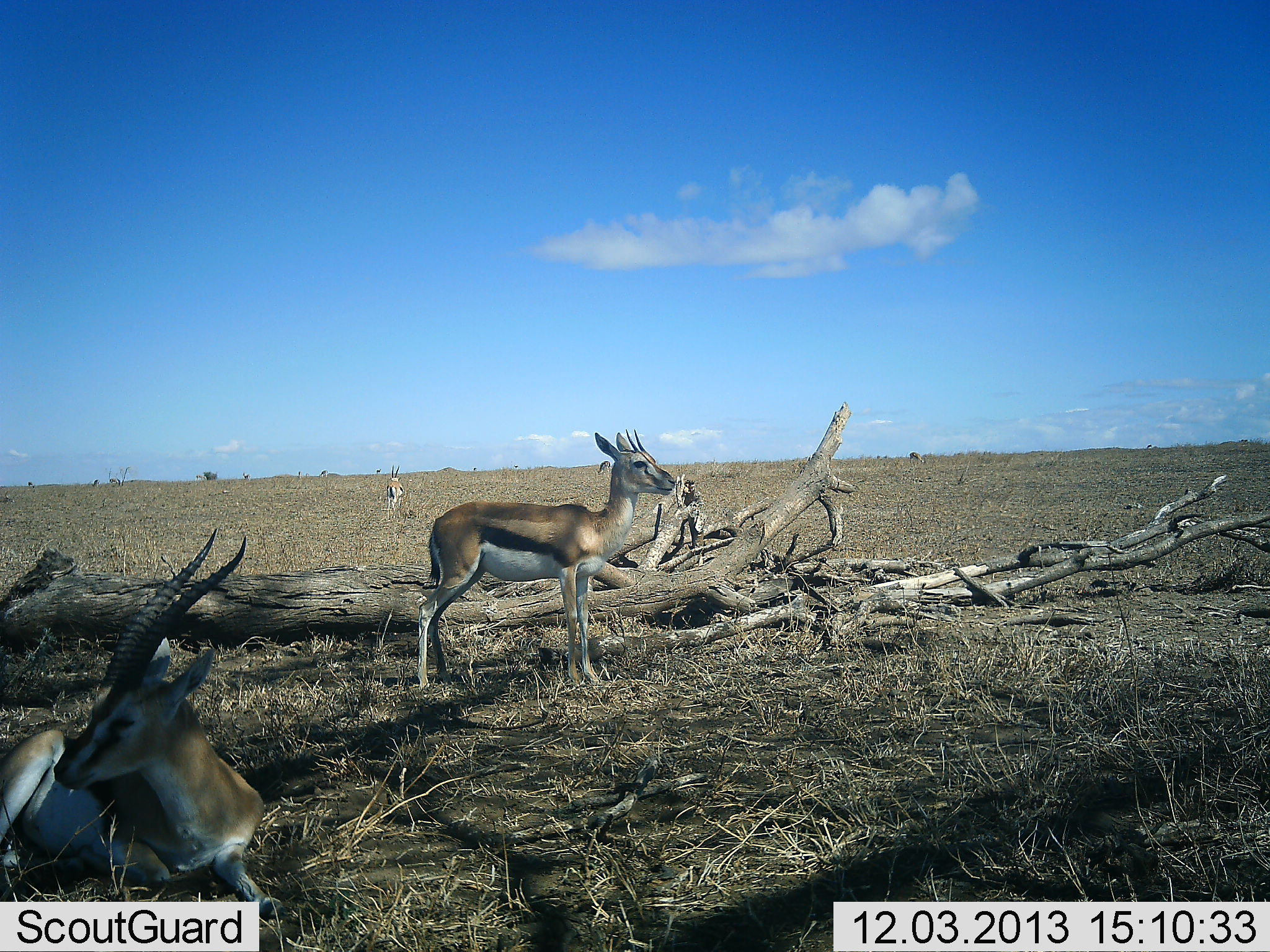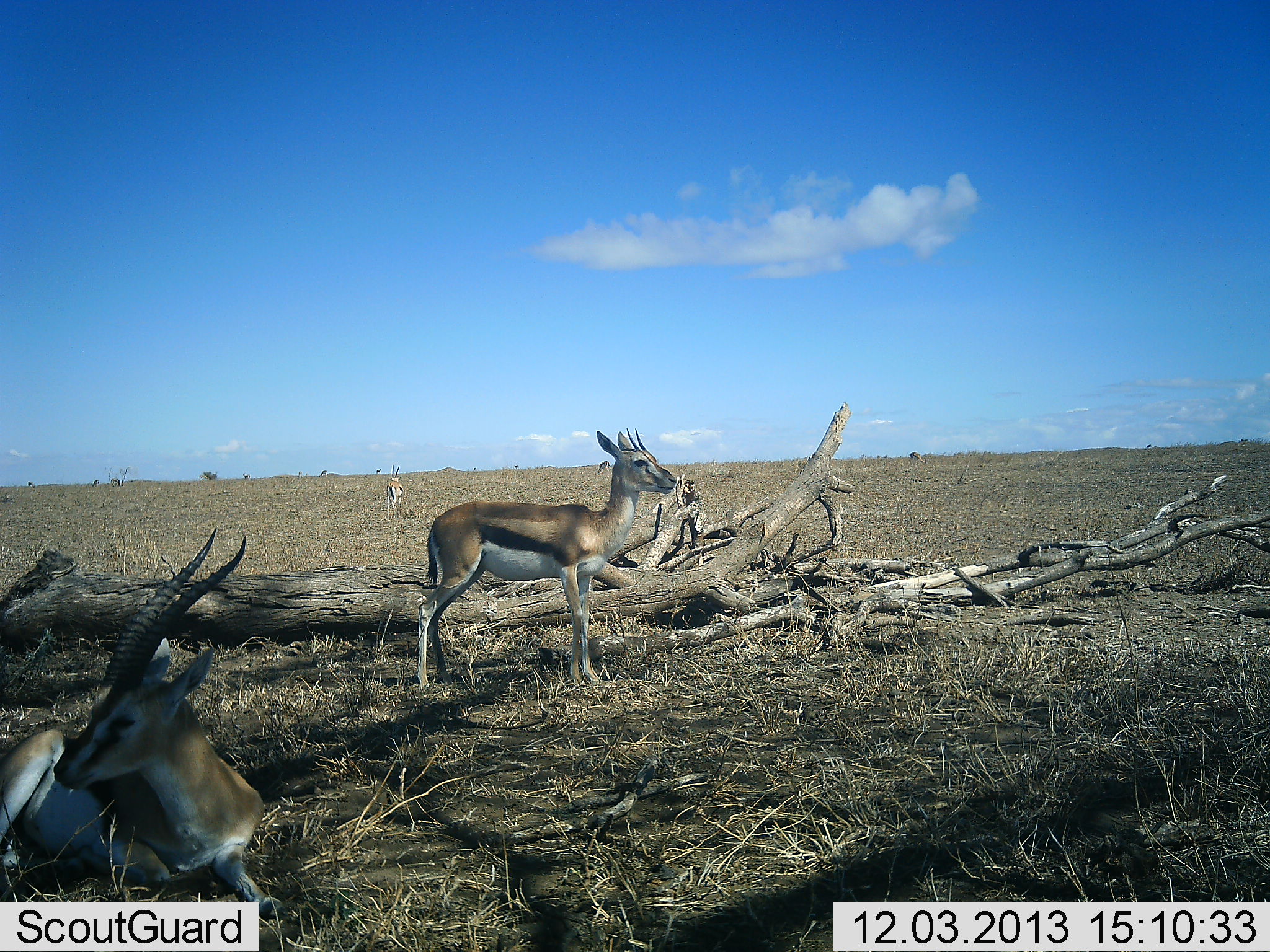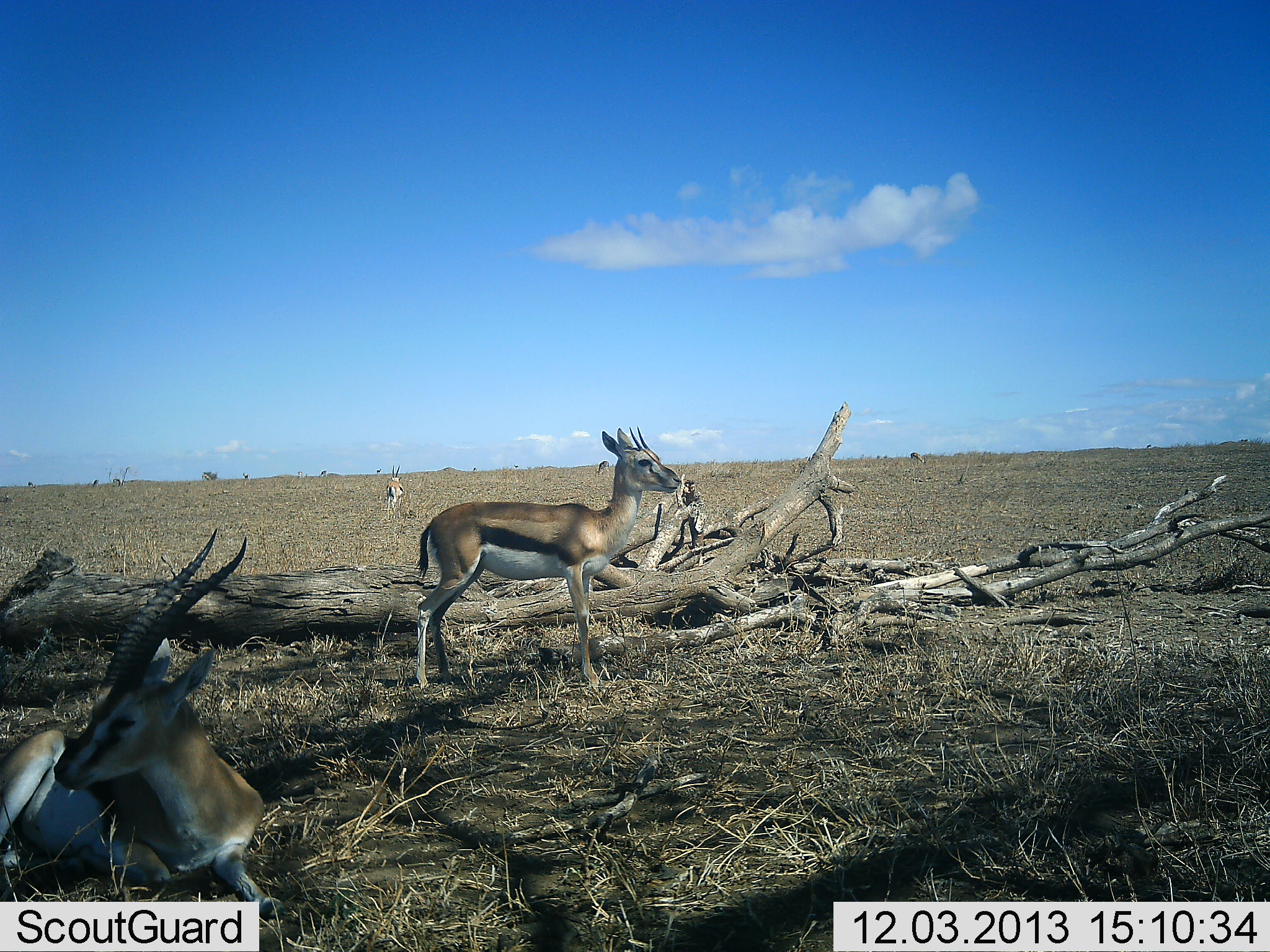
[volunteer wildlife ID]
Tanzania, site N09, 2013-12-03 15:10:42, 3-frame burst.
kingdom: Animalia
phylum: Chordata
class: Mammalia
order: Artiodactyla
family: Bovidae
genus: Eudorcas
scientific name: Eudorcas thomsonii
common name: thomson's gazelle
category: gazellethomsons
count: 2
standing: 100%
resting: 90%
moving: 0%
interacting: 0%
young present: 0%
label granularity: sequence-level